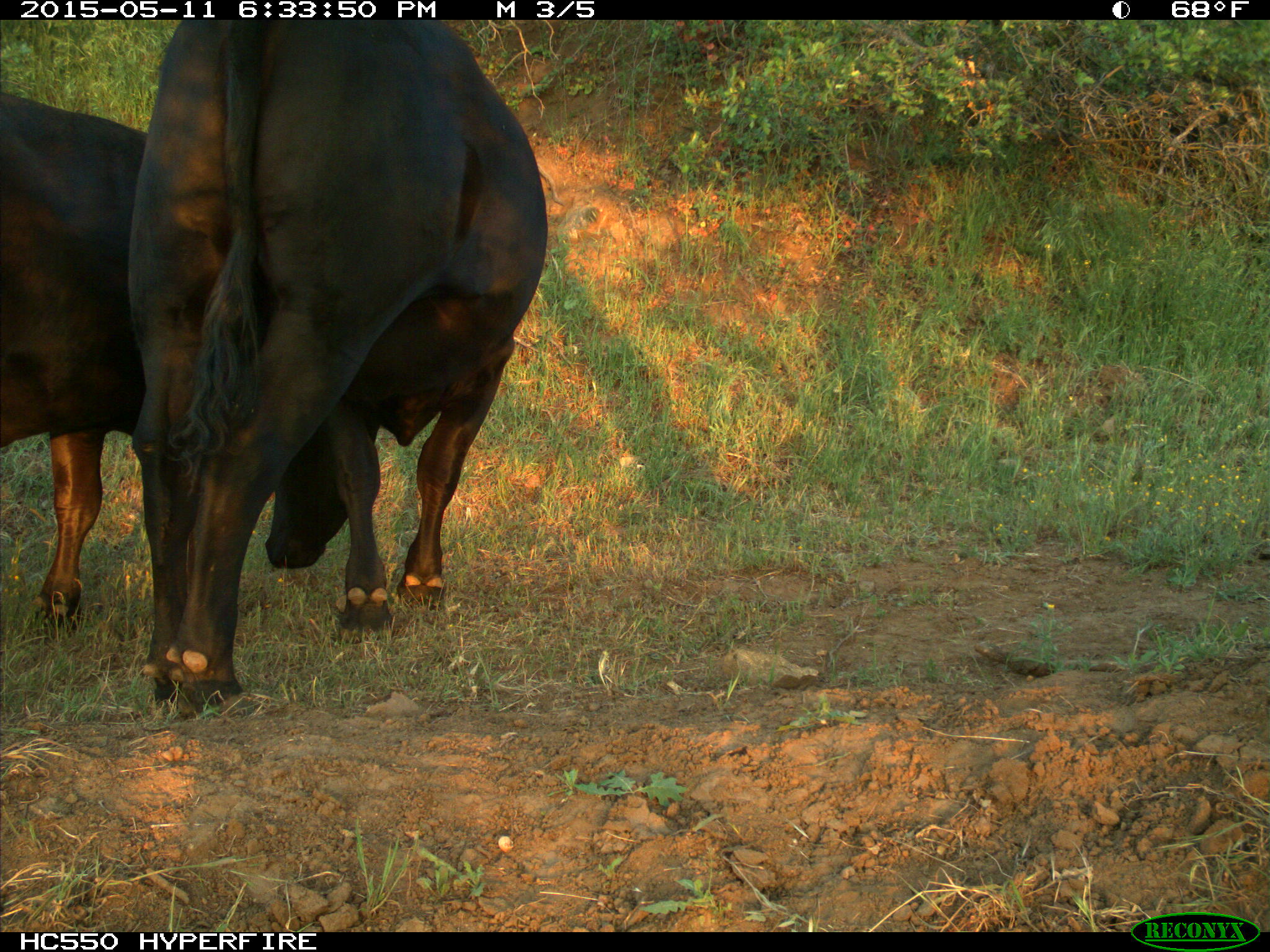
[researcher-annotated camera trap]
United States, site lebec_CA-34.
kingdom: Animalia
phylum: Chordata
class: Mammalia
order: Artiodactyla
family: Bovidae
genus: Bos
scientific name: Bos taurus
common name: domestic cow